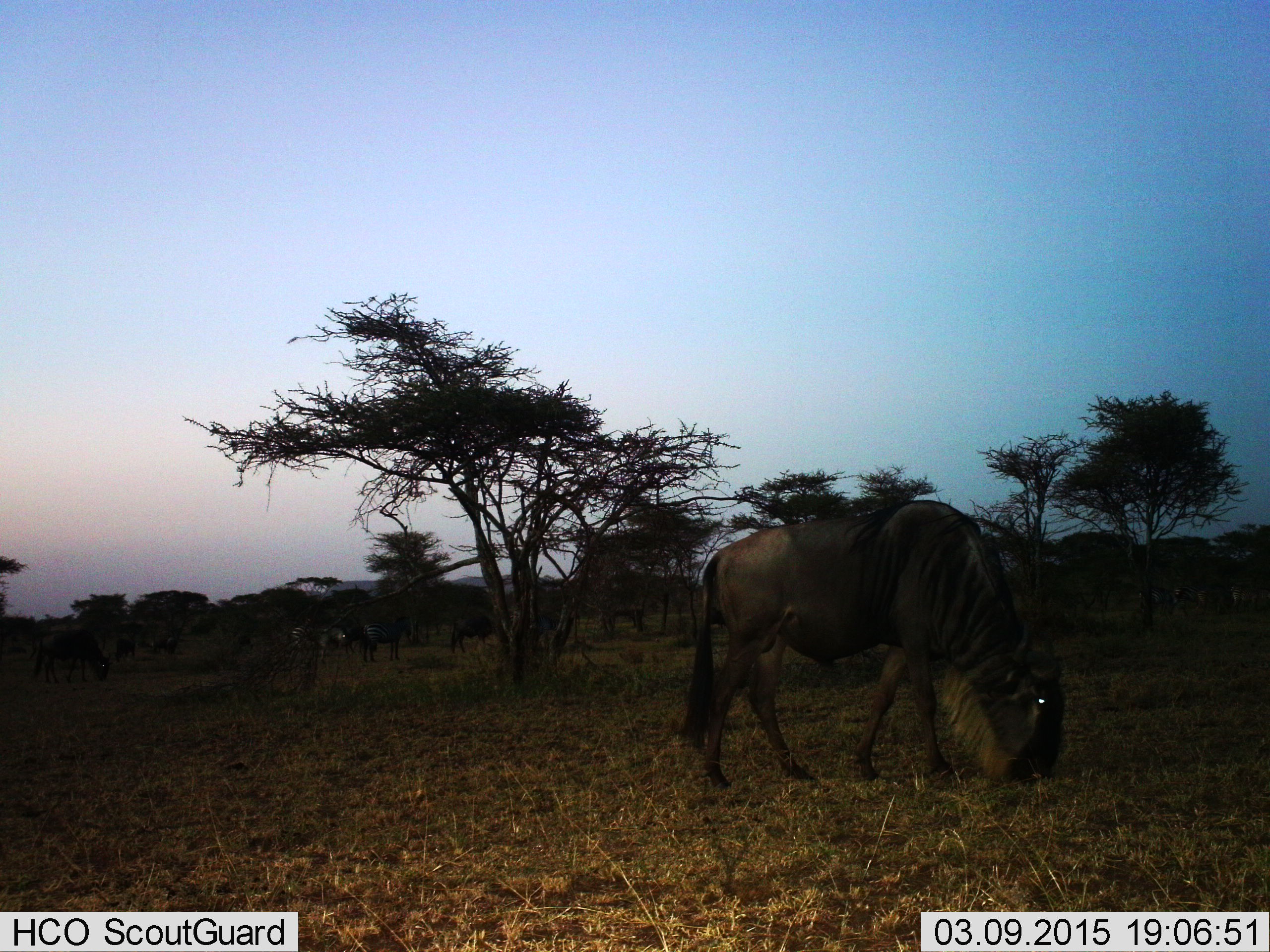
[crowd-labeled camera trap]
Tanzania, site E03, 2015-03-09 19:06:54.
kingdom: Animalia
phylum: Chordata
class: Mammalia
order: Artiodactyla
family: Bovidae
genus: Connochaetes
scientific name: Connochaetes taurinus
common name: blue wildebeest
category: wildebeest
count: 1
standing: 29%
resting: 0%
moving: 0%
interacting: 0%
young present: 0%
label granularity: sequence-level